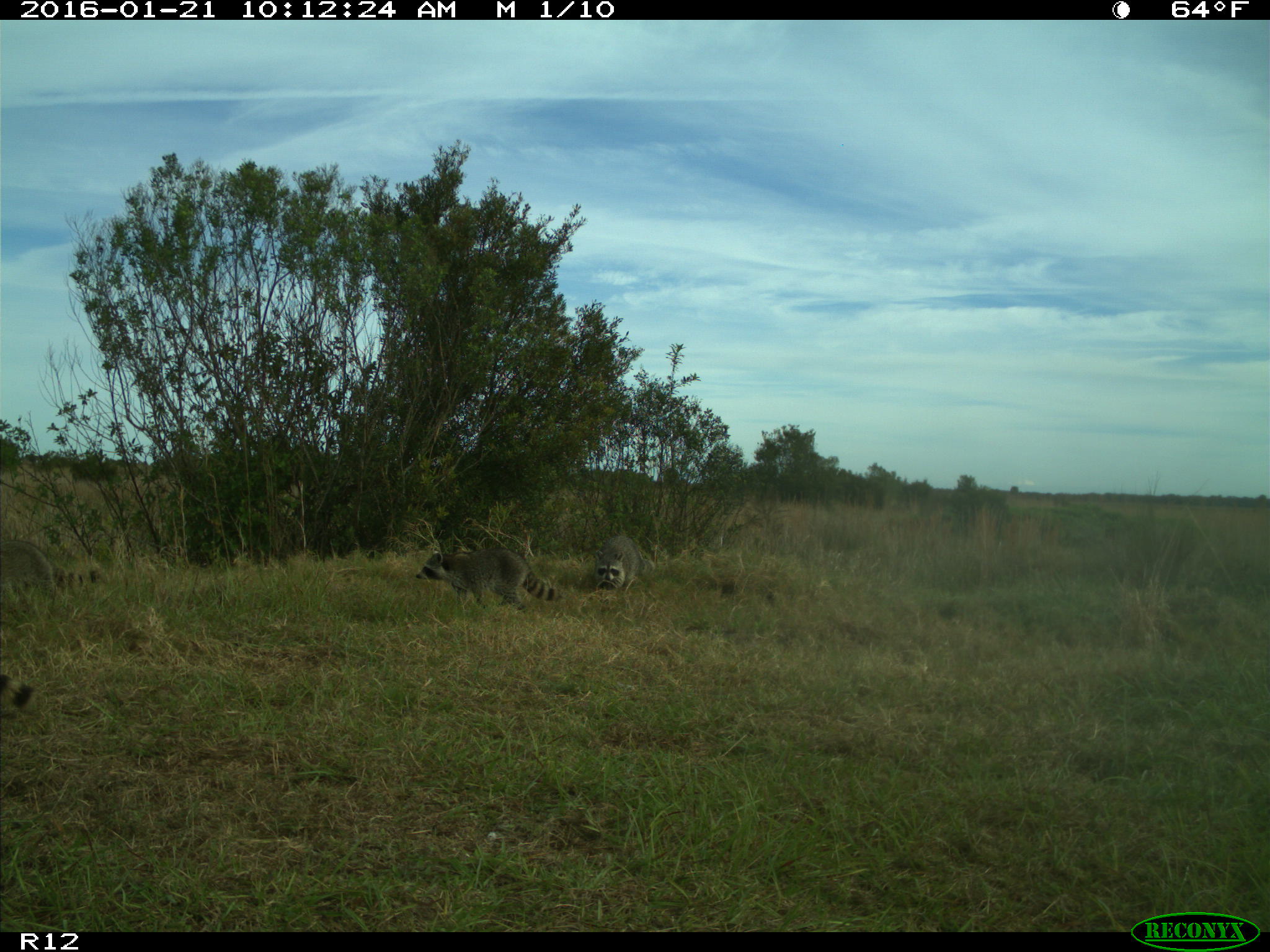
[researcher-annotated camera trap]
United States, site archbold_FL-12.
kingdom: Animalia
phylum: Chordata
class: Mammalia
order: Carnivora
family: Procyonidae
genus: Procyon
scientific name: Procyon lotor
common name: common raccoon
Procyon lotor (common raccoon).